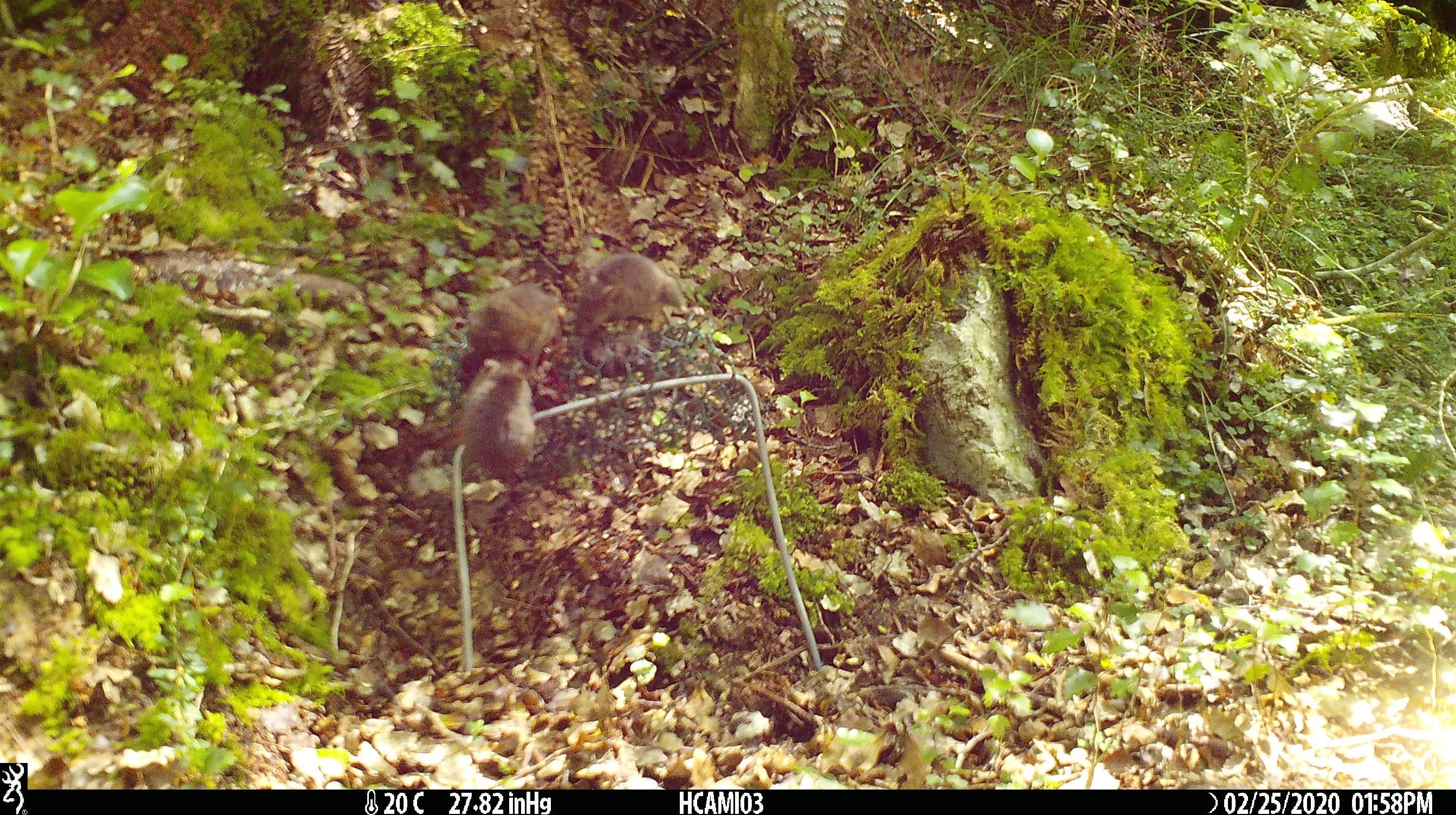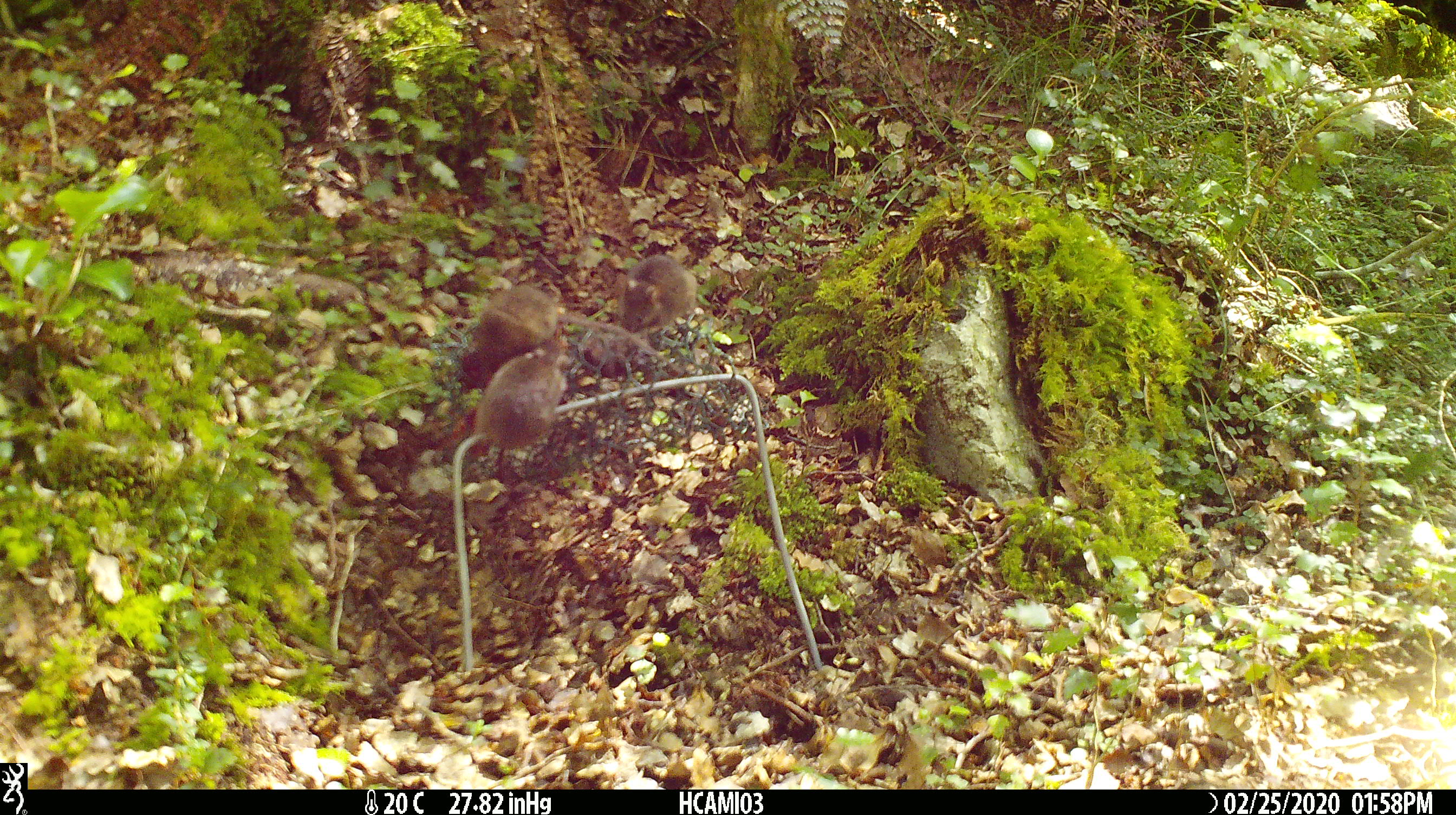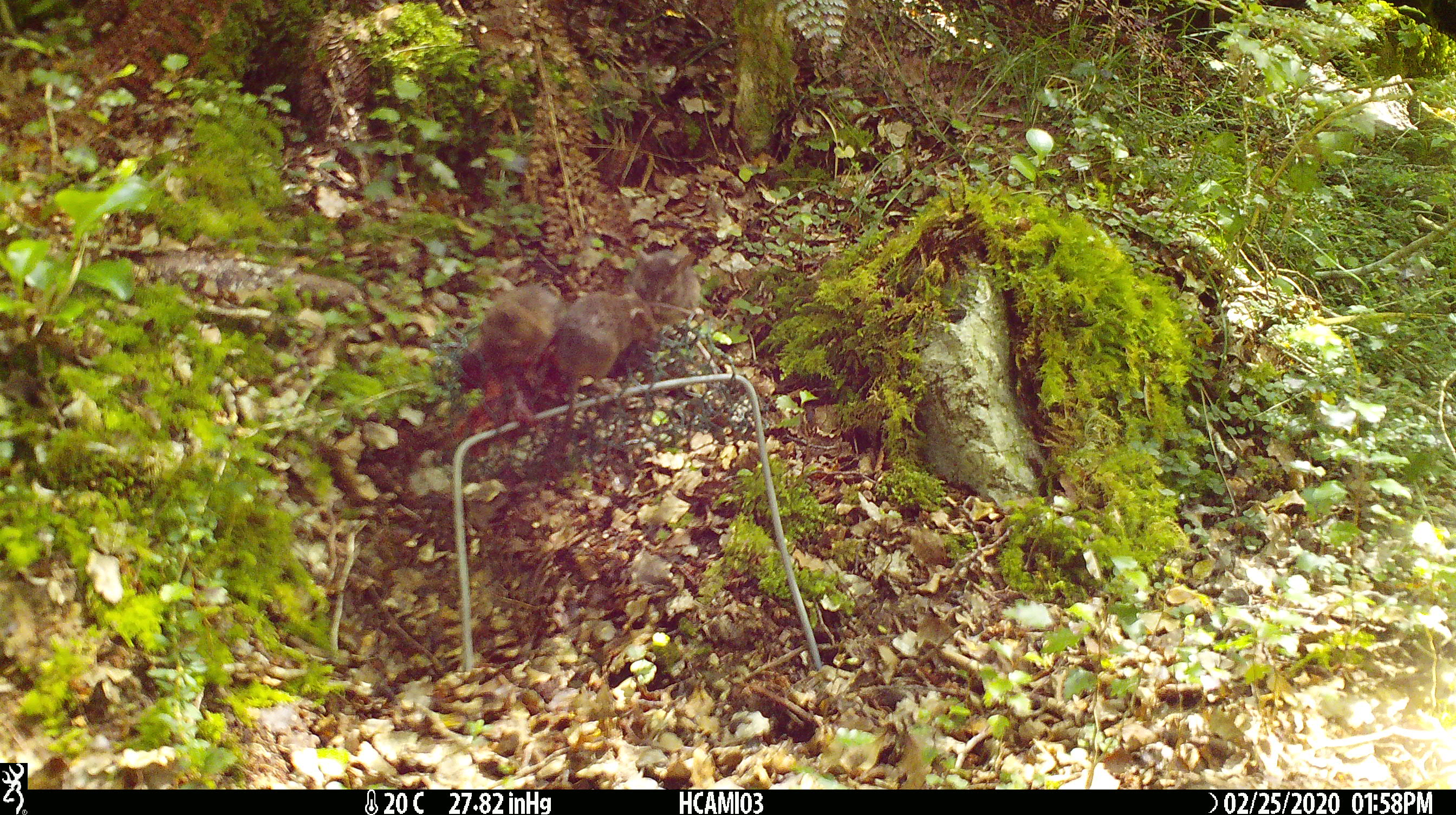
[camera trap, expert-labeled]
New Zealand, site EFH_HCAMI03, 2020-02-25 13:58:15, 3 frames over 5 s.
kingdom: Animalia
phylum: Chordata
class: Mammalia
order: Rodentia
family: Muridae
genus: Mus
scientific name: Mus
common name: mouse